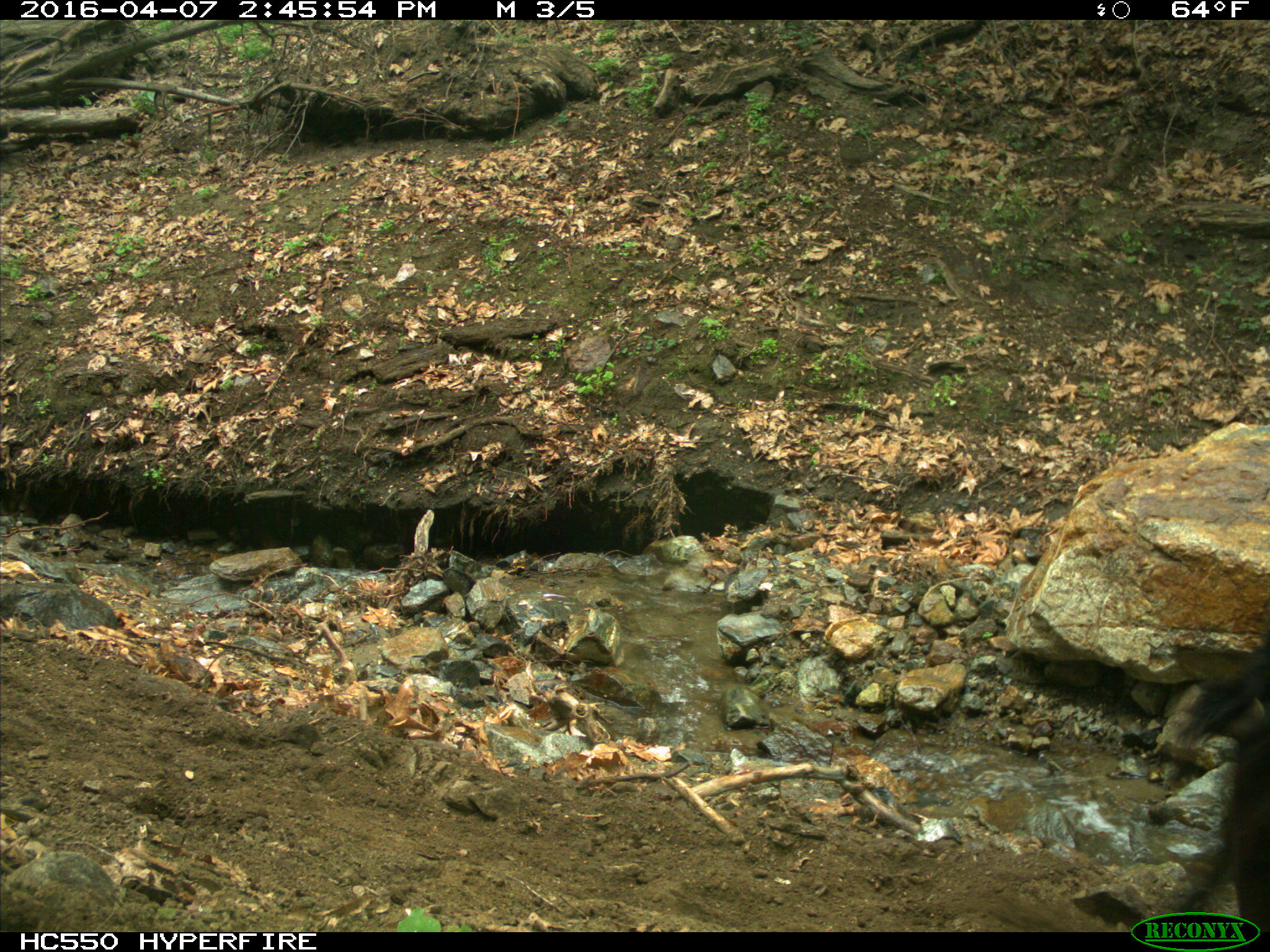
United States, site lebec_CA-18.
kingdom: Animalia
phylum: Chordata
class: Mammalia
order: Artiodactyla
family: Bovidae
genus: Bos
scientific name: Bos taurus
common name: domestic cow